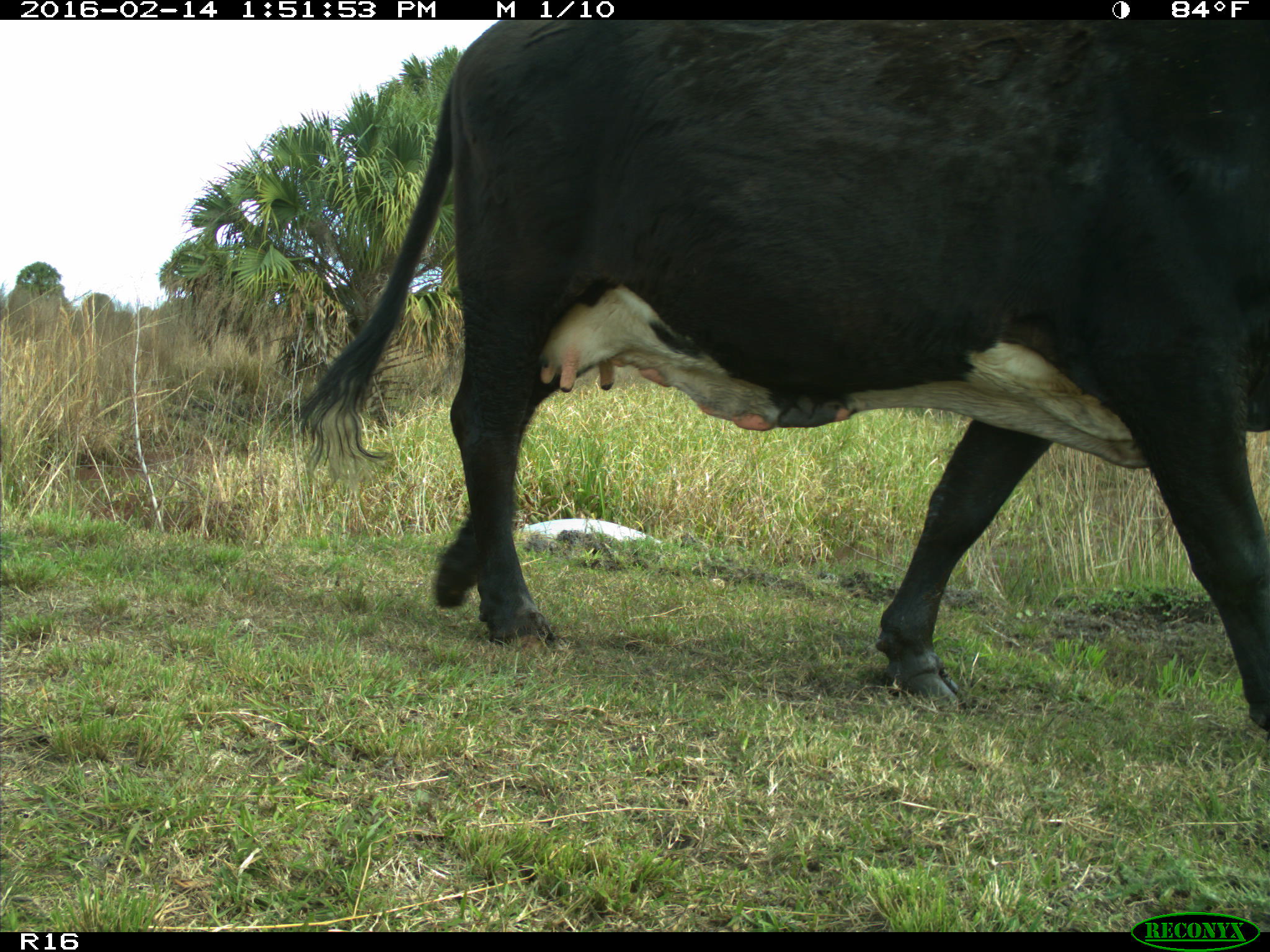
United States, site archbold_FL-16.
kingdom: Animalia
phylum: Chordata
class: Mammalia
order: Artiodactyla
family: Bovidae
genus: Bos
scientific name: Bos taurus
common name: domestic cow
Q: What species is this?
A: Bos taurus (domestic cow).